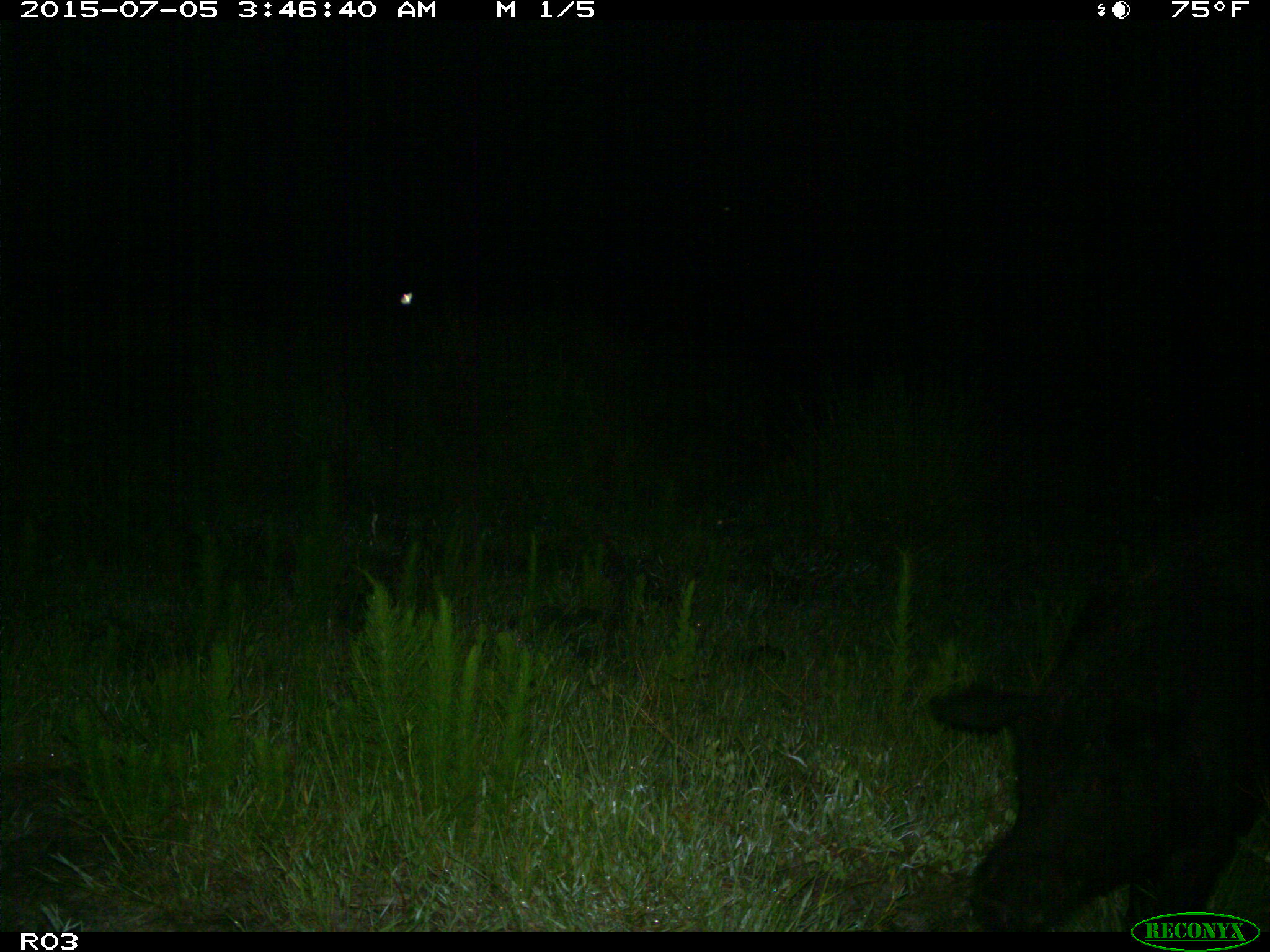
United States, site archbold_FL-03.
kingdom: Animalia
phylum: Chordata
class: Mammalia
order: Artiodactyla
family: Suidae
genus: Sus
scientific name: Sus scrofa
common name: wild boar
Sus scrofa (wild boar).